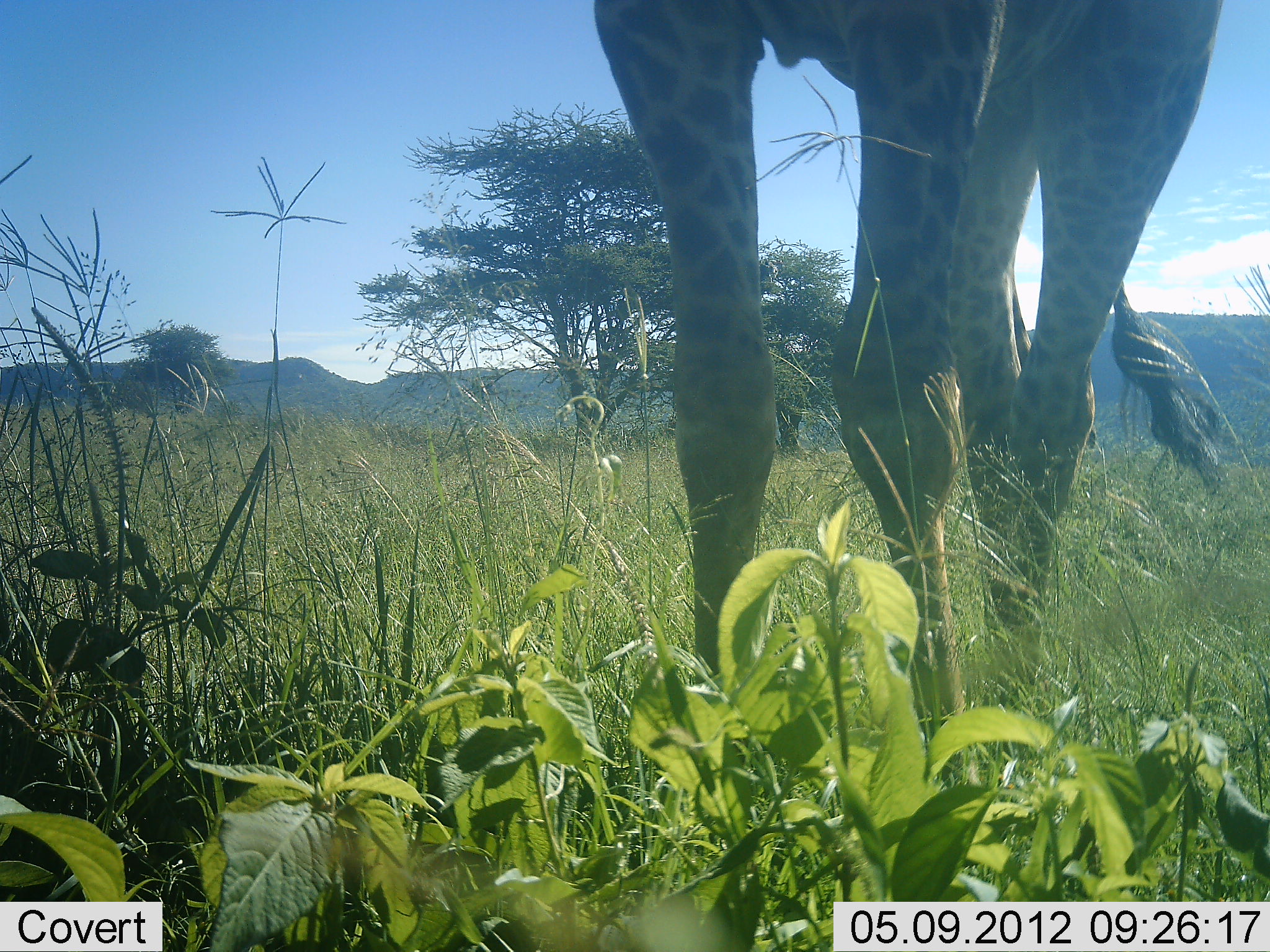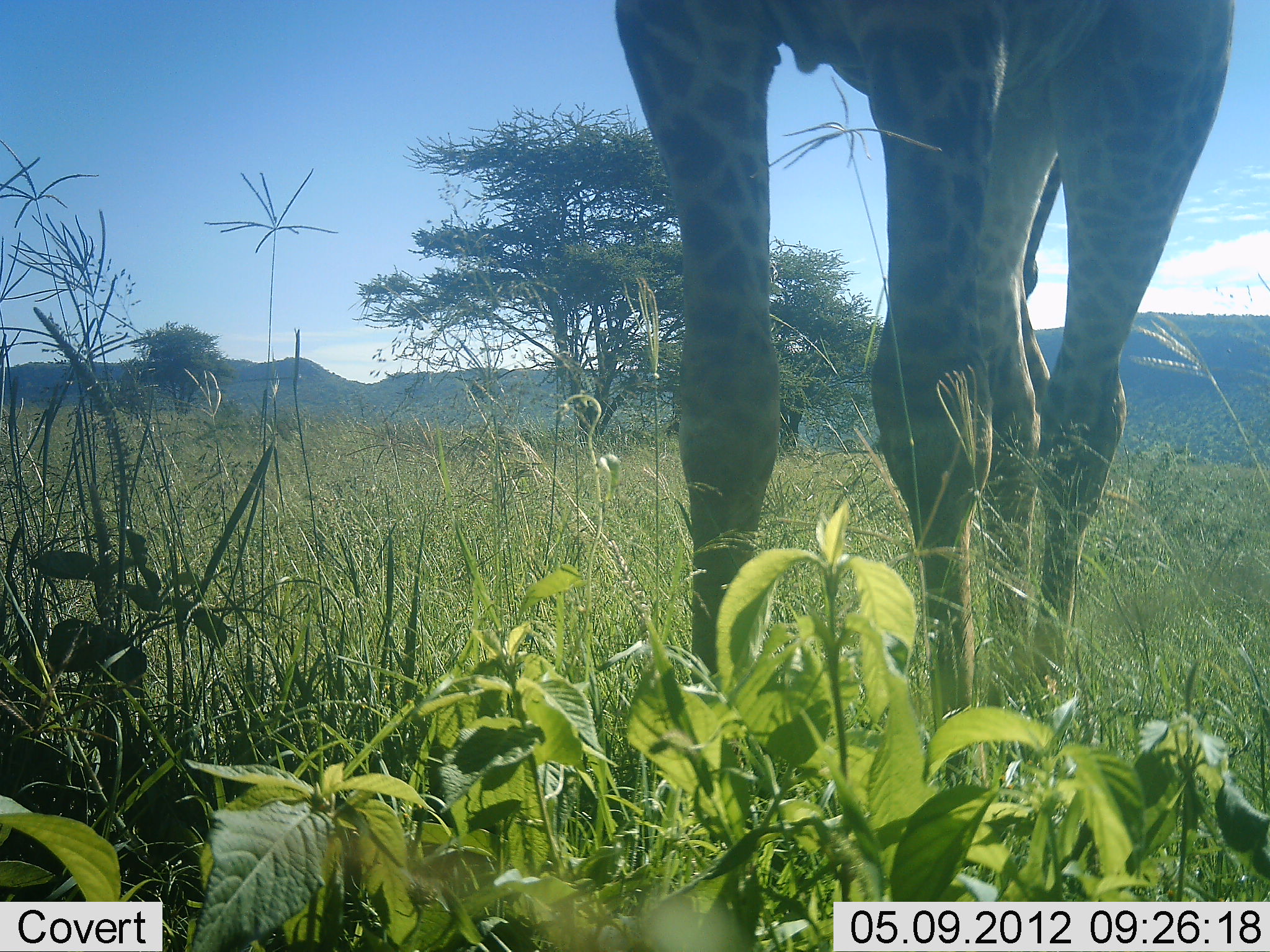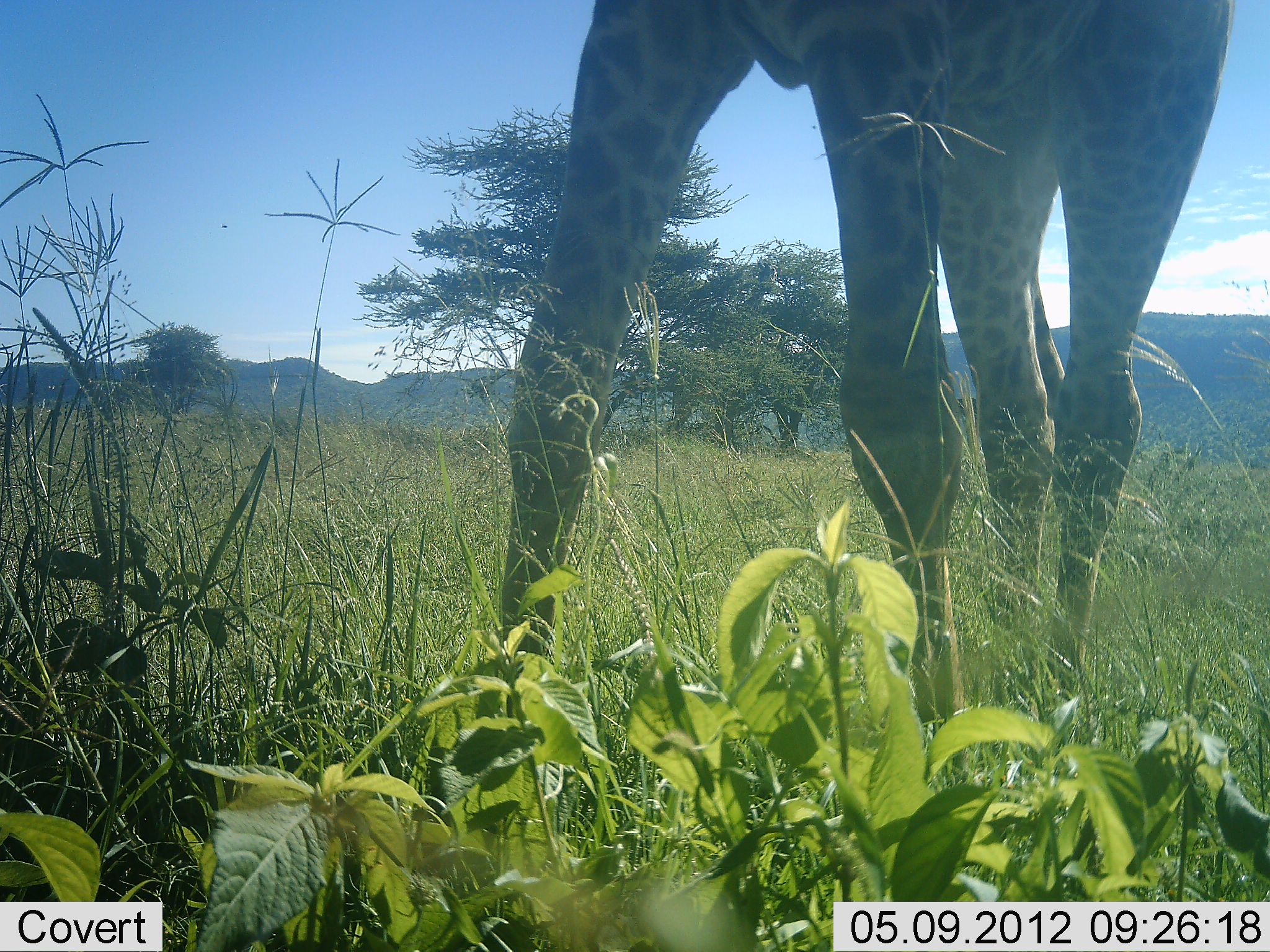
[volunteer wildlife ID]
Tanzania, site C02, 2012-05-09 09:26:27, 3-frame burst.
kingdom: Animalia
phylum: Chordata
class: Mammalia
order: Artiodactyla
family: Giraffidae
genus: Giraffa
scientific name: Giraffa camelopardalis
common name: giraffe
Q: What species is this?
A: Giraffe (Giraffa camelopardalis).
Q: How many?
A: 1.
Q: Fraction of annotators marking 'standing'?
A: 83%.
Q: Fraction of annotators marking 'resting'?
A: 0%.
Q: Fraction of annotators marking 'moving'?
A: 17%.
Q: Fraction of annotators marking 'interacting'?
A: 0%.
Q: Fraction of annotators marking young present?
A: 0%.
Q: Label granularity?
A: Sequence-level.